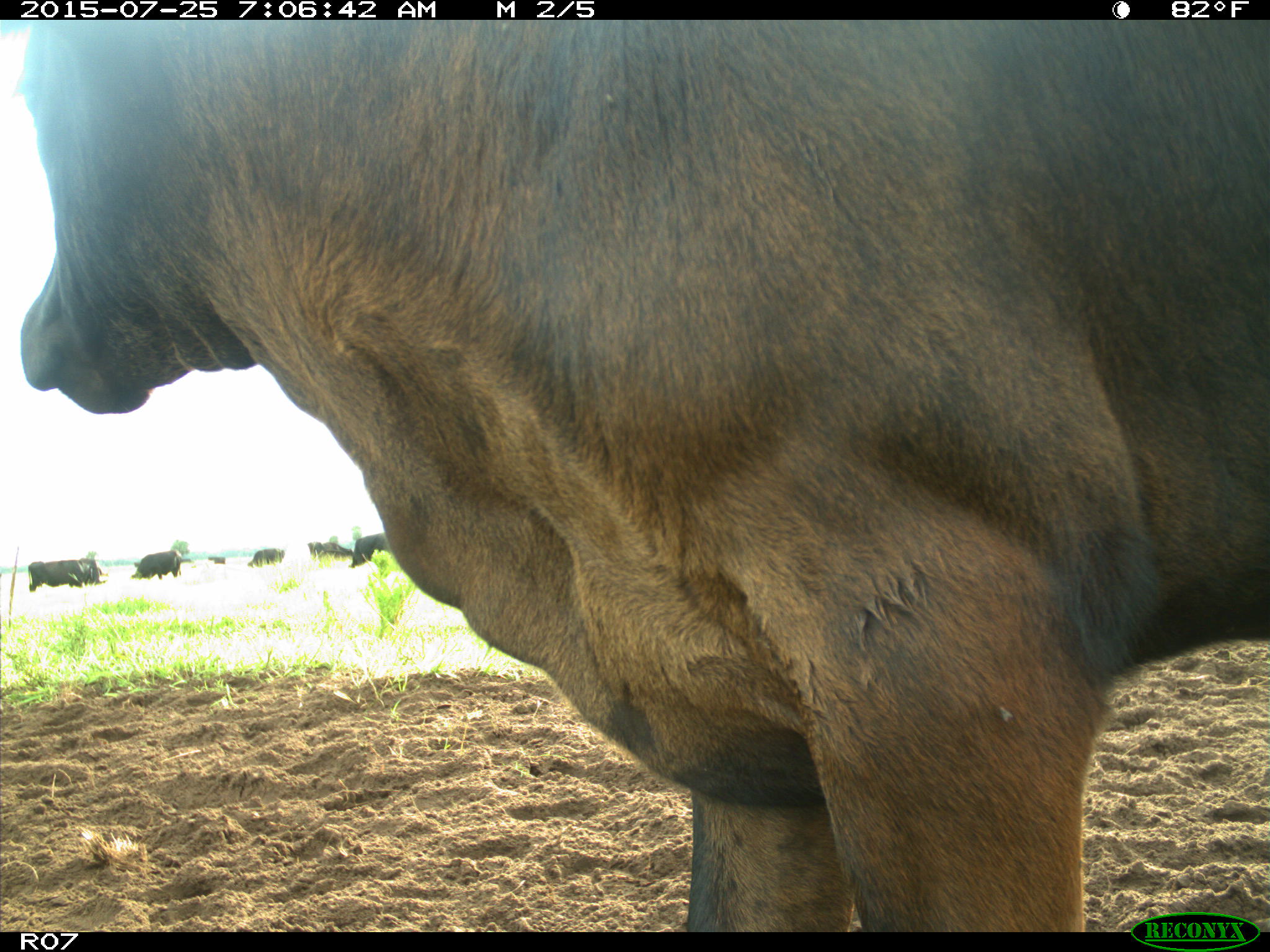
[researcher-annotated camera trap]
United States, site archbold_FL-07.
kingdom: Animalia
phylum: Chordata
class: Mammalia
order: Artiodactyla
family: Bovidae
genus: Bos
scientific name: Bos taurus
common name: domestic cow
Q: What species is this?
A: Bos taurus (domestic cow).